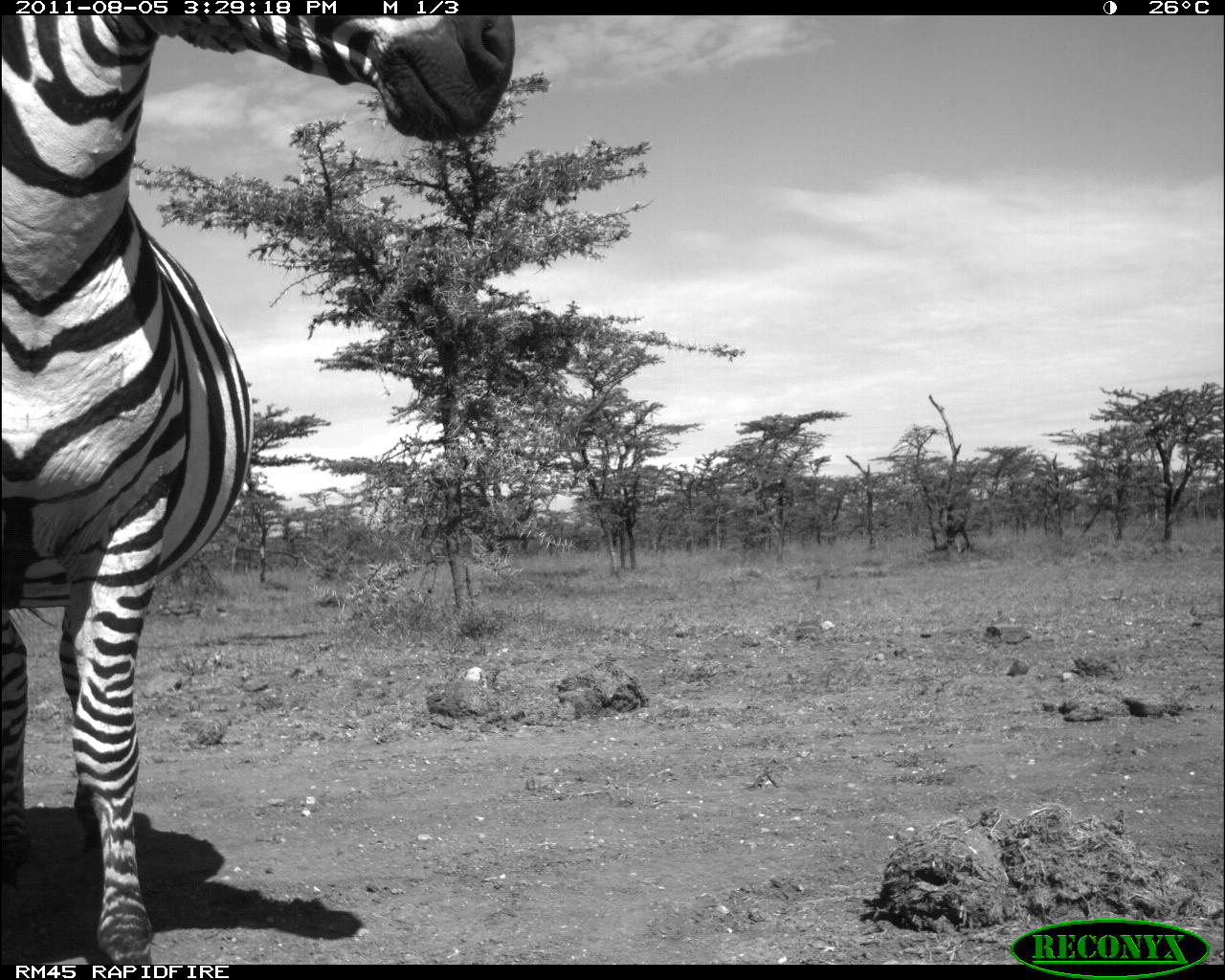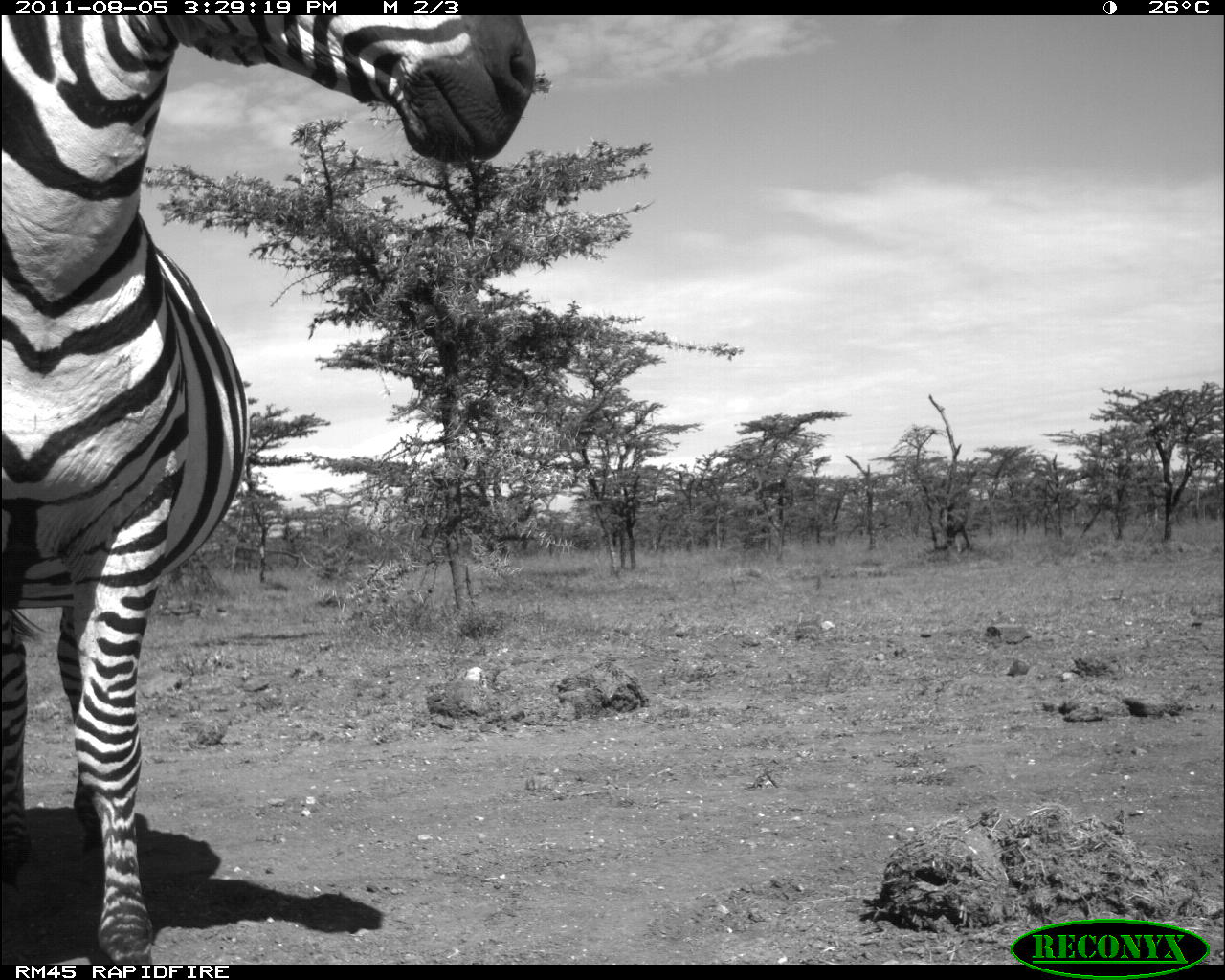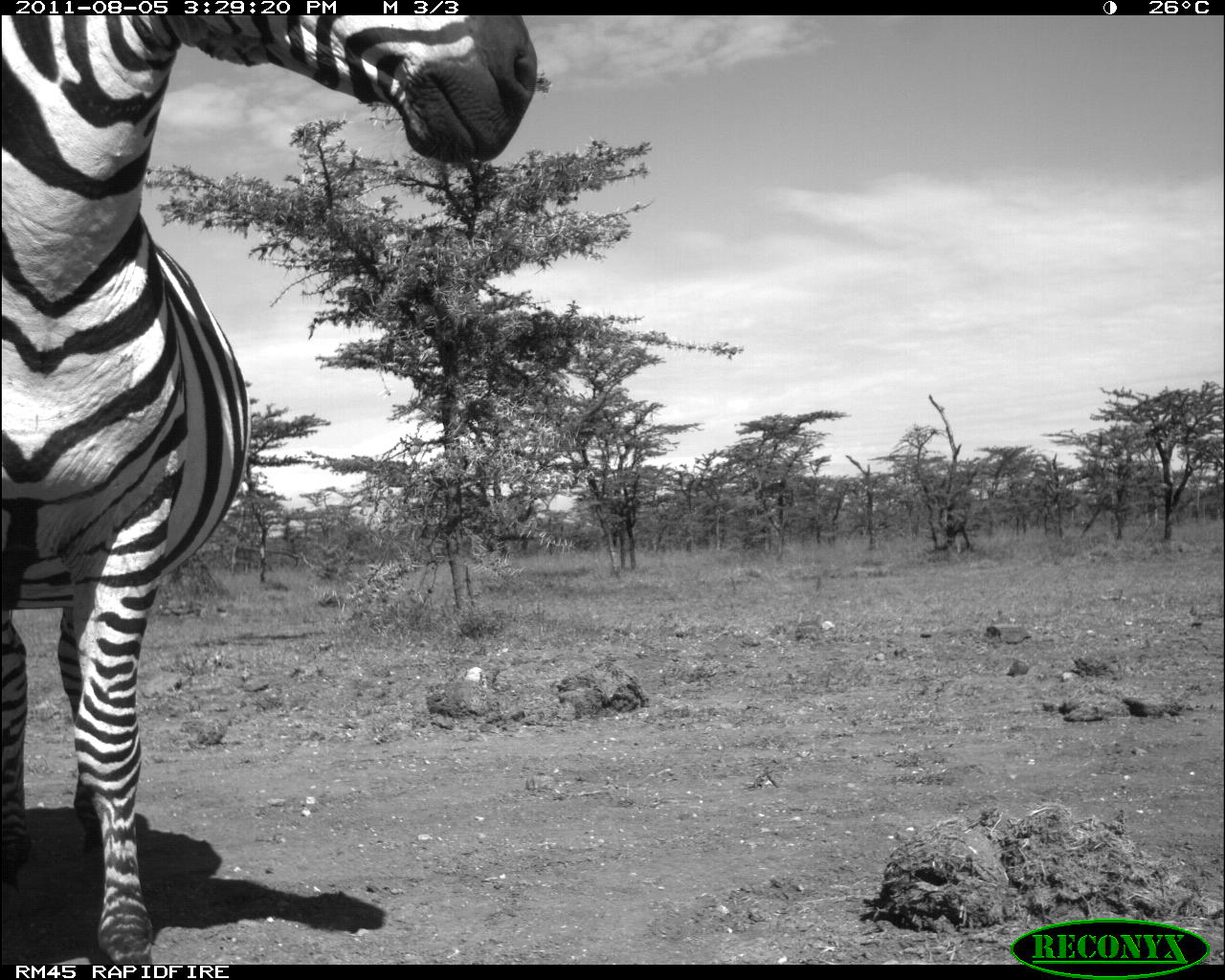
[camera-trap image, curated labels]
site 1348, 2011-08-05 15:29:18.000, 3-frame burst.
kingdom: Animalia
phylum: Chordata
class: Mammalia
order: Perissodactyla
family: Equidae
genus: Equus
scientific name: Equus quagga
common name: plains zebra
Equus quagga (plains zebra), count 1.